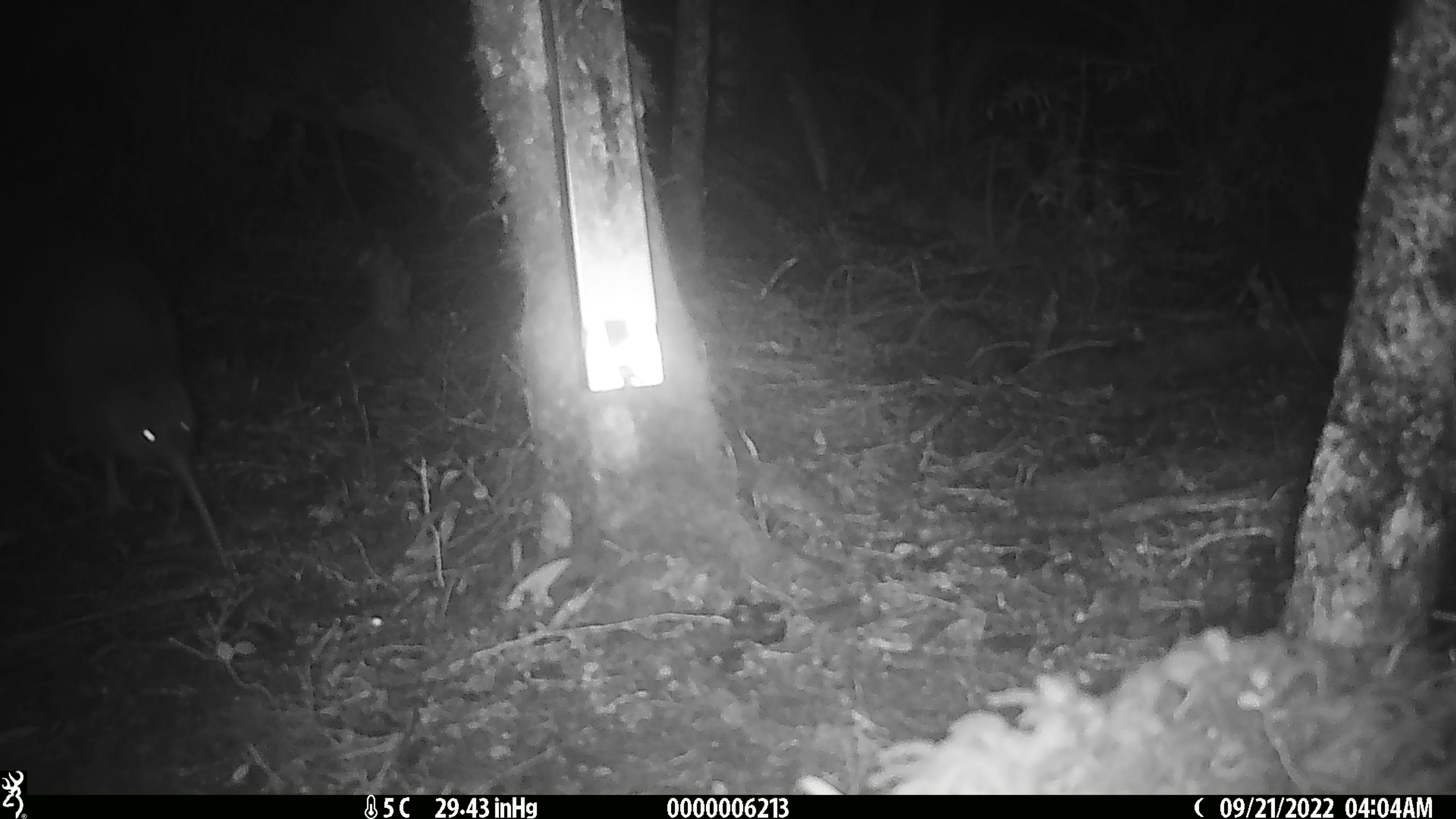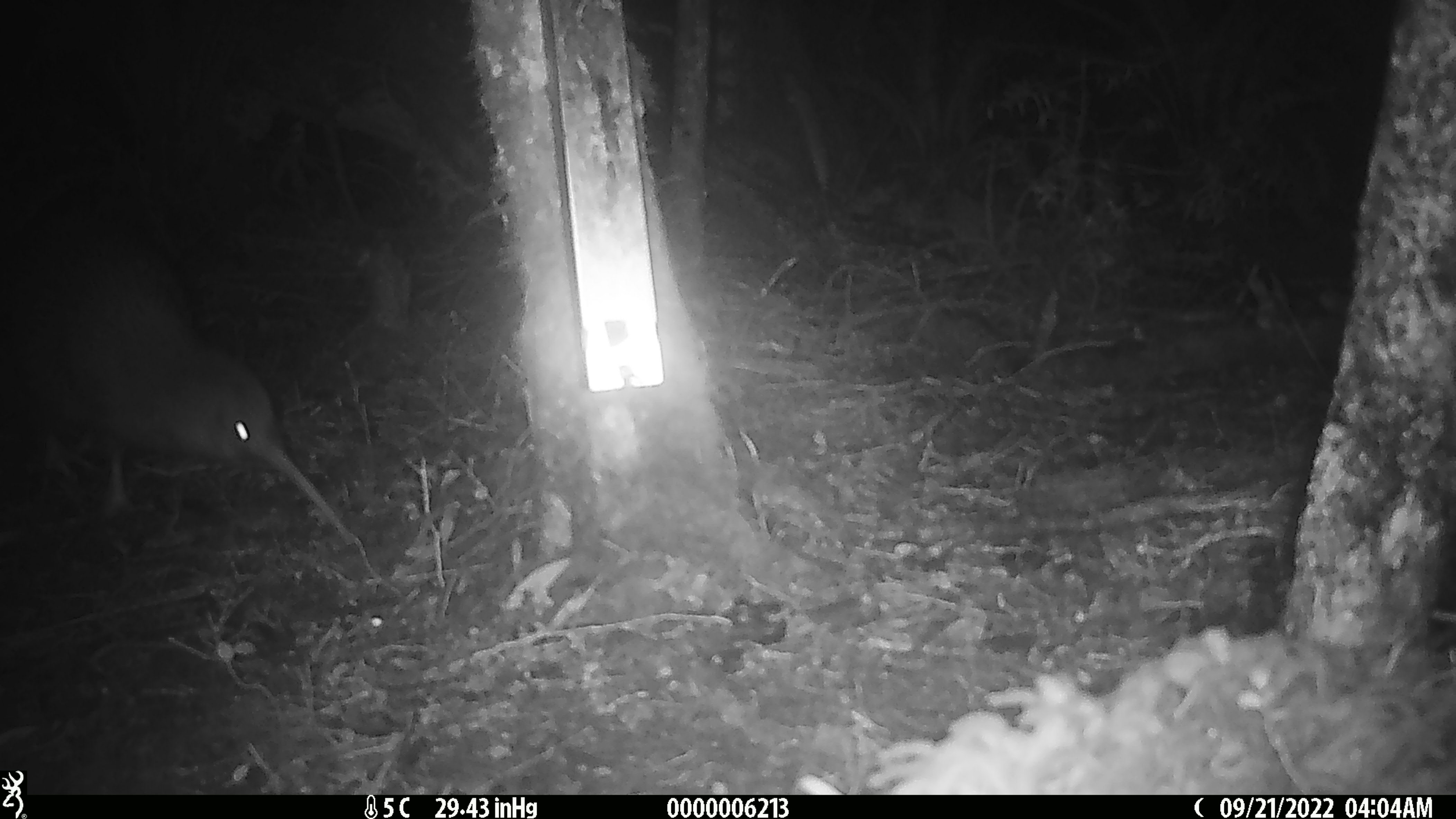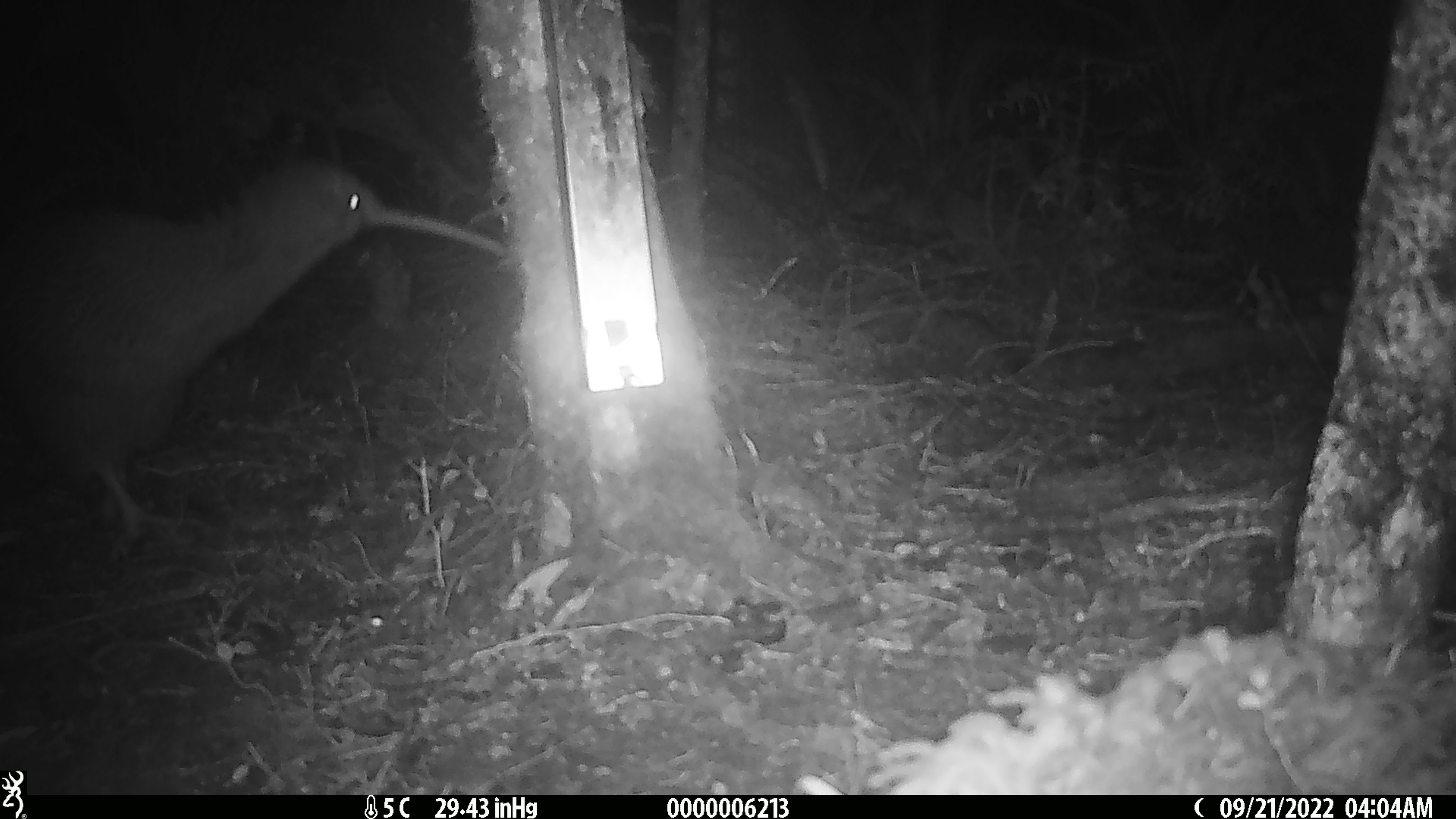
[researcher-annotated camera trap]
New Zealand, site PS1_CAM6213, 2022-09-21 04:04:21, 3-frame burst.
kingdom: Animalia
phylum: Chordata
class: Aves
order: Apterygiformes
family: Apterygidae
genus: Apteryx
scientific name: Apteryx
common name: kiwi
Kiwi (Apteryx).